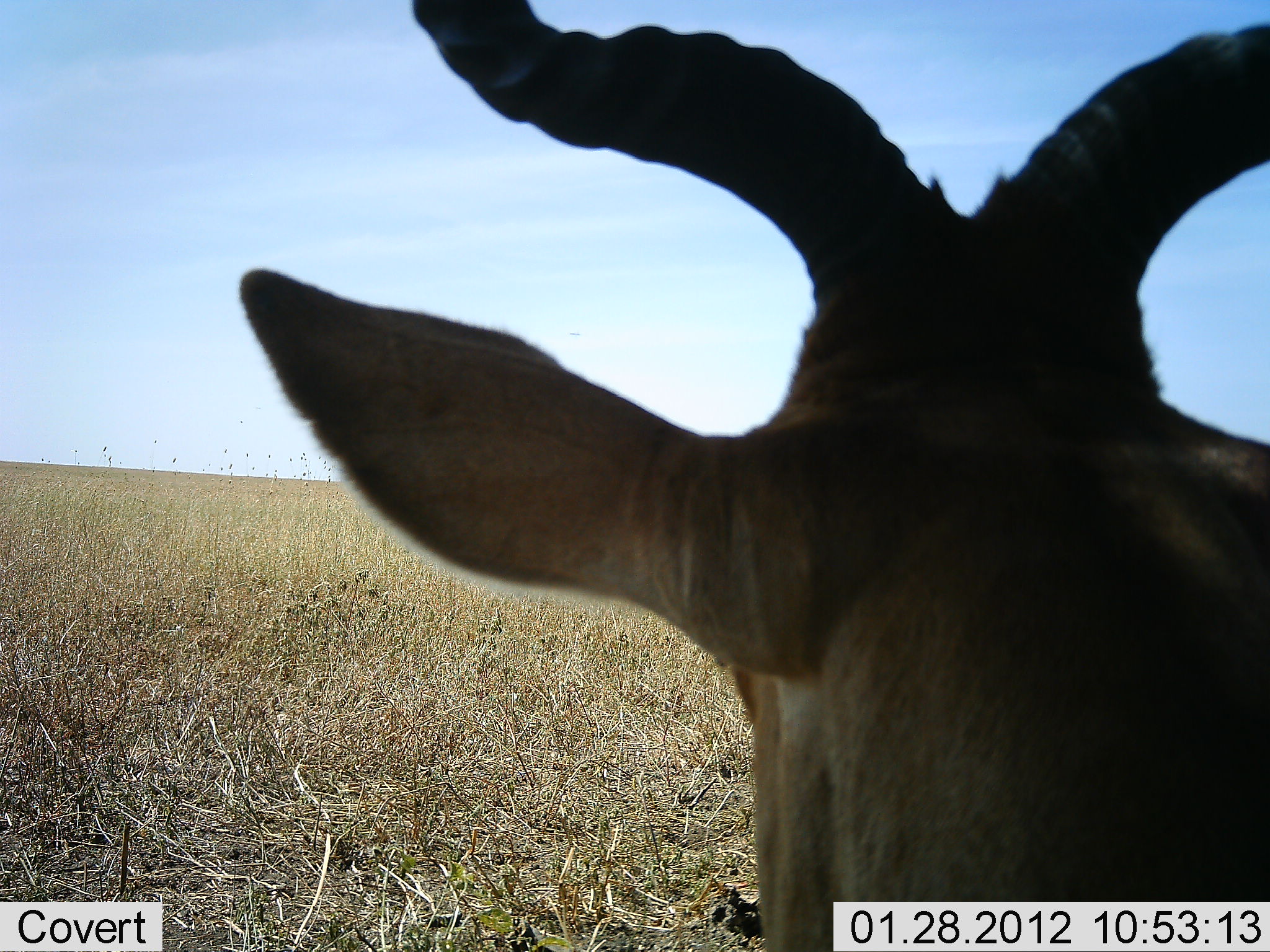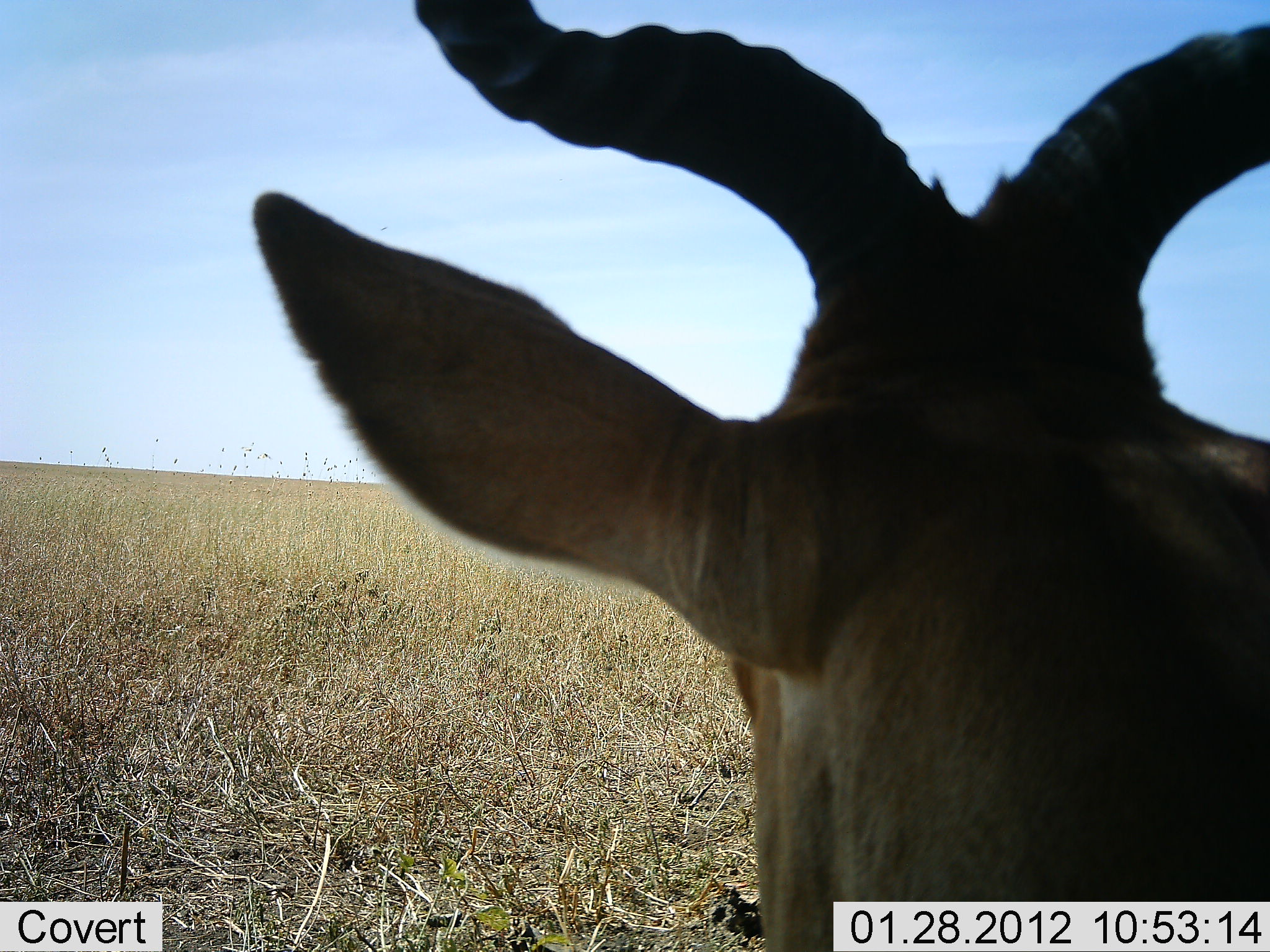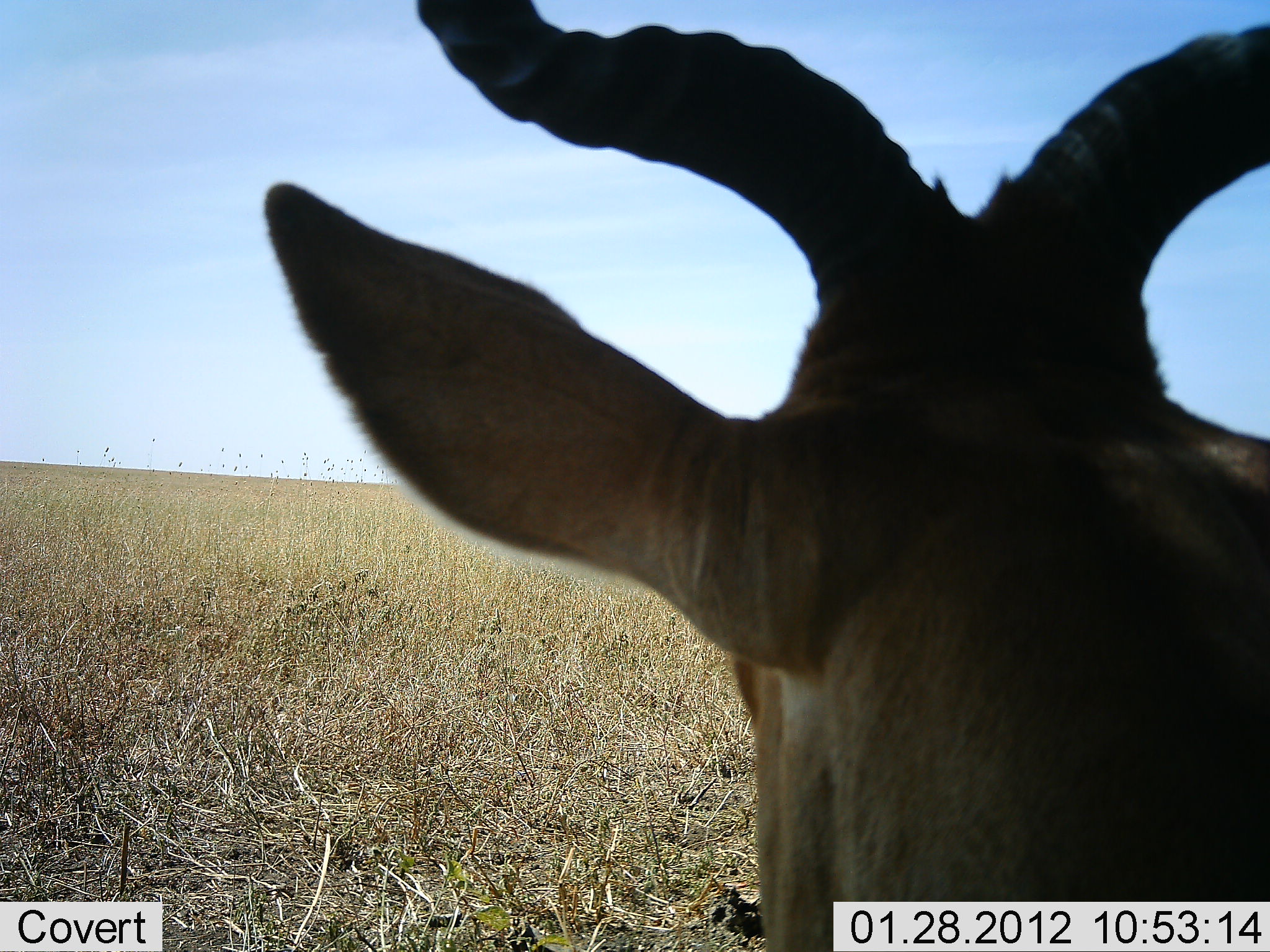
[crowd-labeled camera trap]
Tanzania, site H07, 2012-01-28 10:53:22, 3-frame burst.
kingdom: Animalia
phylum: Chordata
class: Mammalia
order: Artiodactyla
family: Bovidae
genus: Alcelaphus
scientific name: Alcelaphus buselaphus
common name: hartebeest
Hartebeest (Alcelaphus buselaphus), count 1. Behavior (volunteer vote fractions): standing 73%, resting 27%, moving 0%, interacting 0%. Young present (vote fraction): 0%. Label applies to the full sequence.